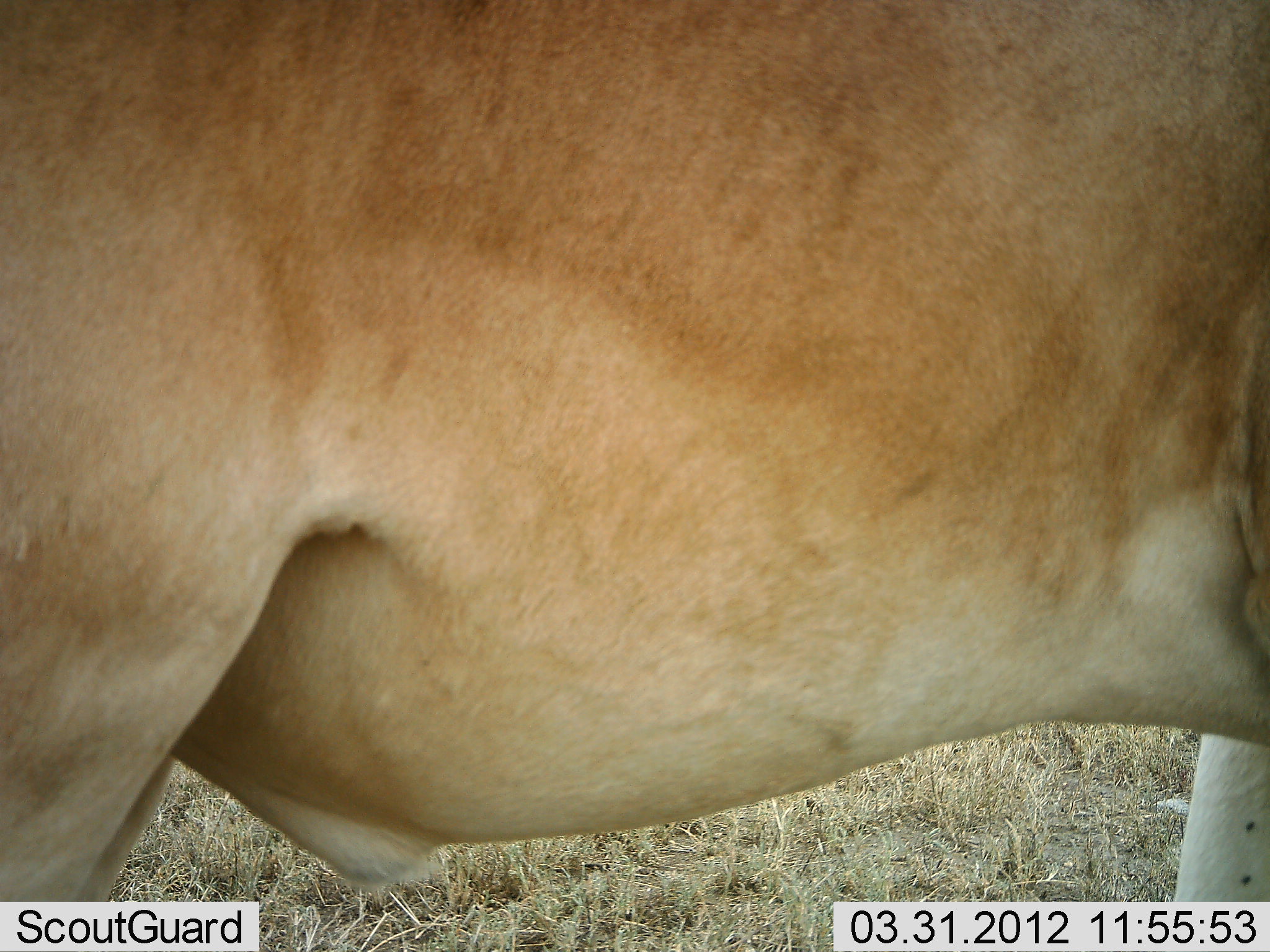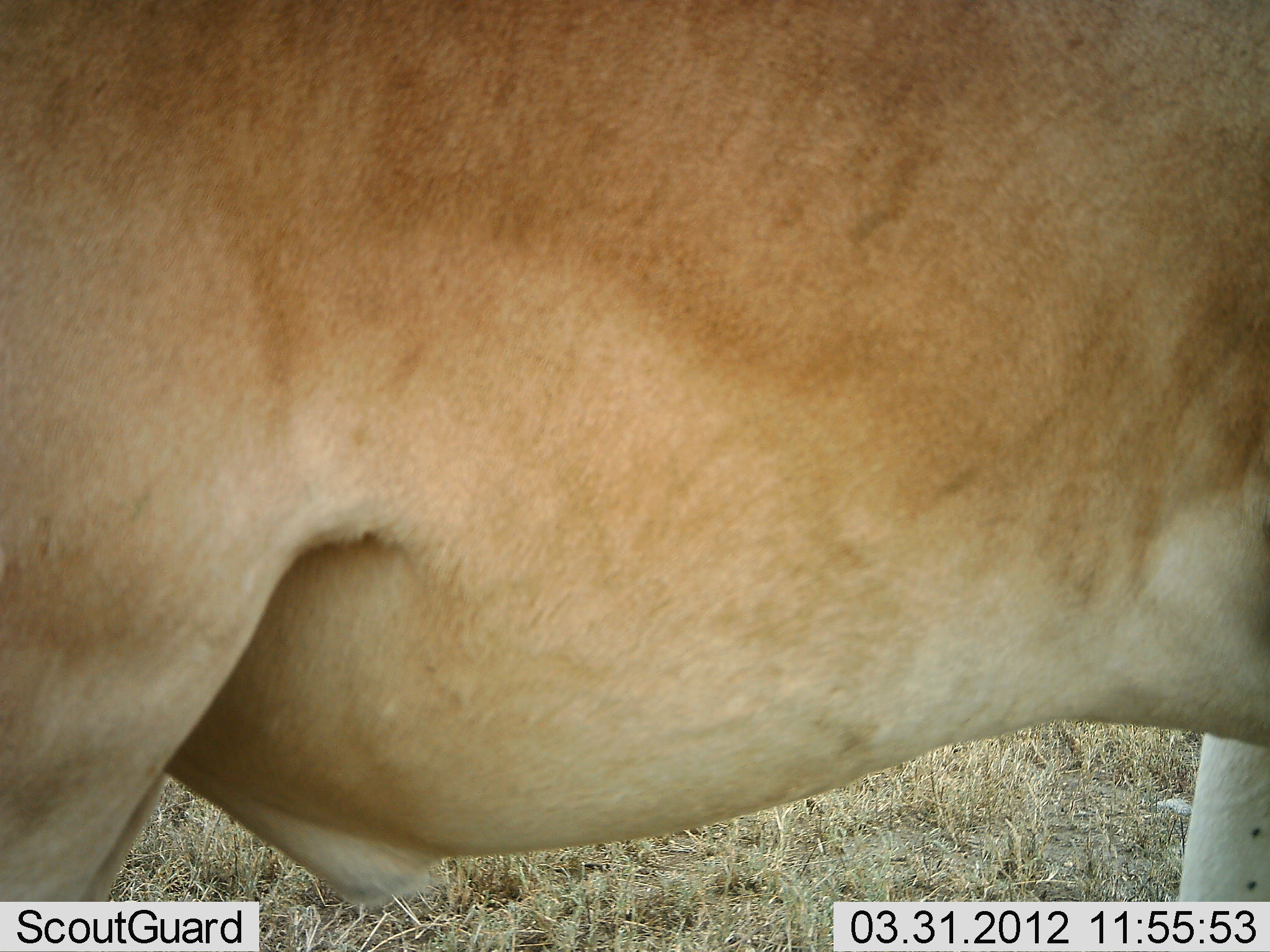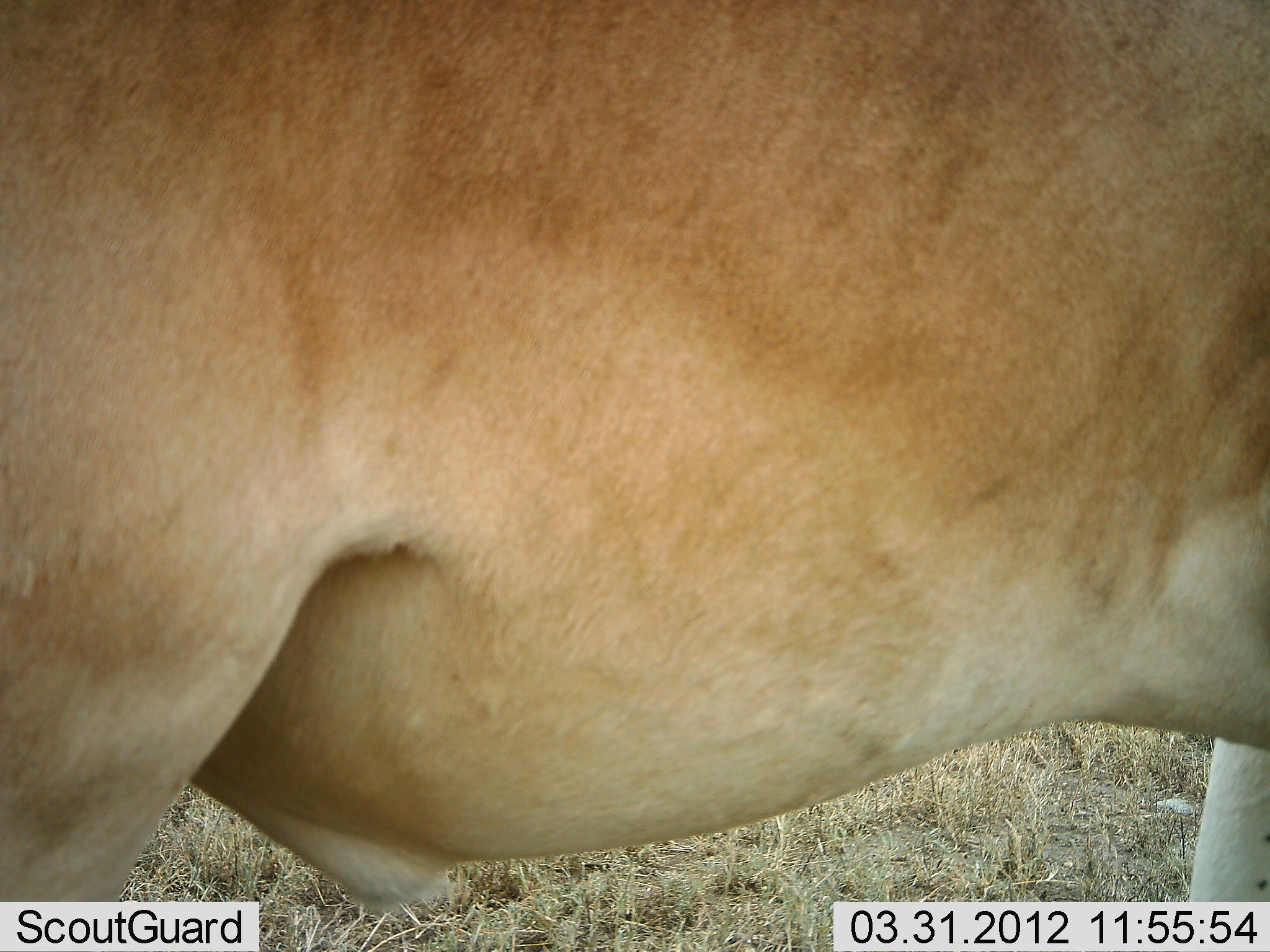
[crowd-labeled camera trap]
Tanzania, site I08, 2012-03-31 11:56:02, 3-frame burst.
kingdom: Animalia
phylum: Chordata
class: Mammalia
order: Artiodactyla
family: Bovidae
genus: Alcelaphus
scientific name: Alcelaphus buselaphus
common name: hartebeest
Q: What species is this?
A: Hartebeest (Alcelaphus buselaphus).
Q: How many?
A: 1.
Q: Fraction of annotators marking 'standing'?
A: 100%.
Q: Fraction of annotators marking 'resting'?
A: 5%.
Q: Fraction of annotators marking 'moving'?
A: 5%.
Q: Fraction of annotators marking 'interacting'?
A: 0%.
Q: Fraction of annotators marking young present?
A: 0%.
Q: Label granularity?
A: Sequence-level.